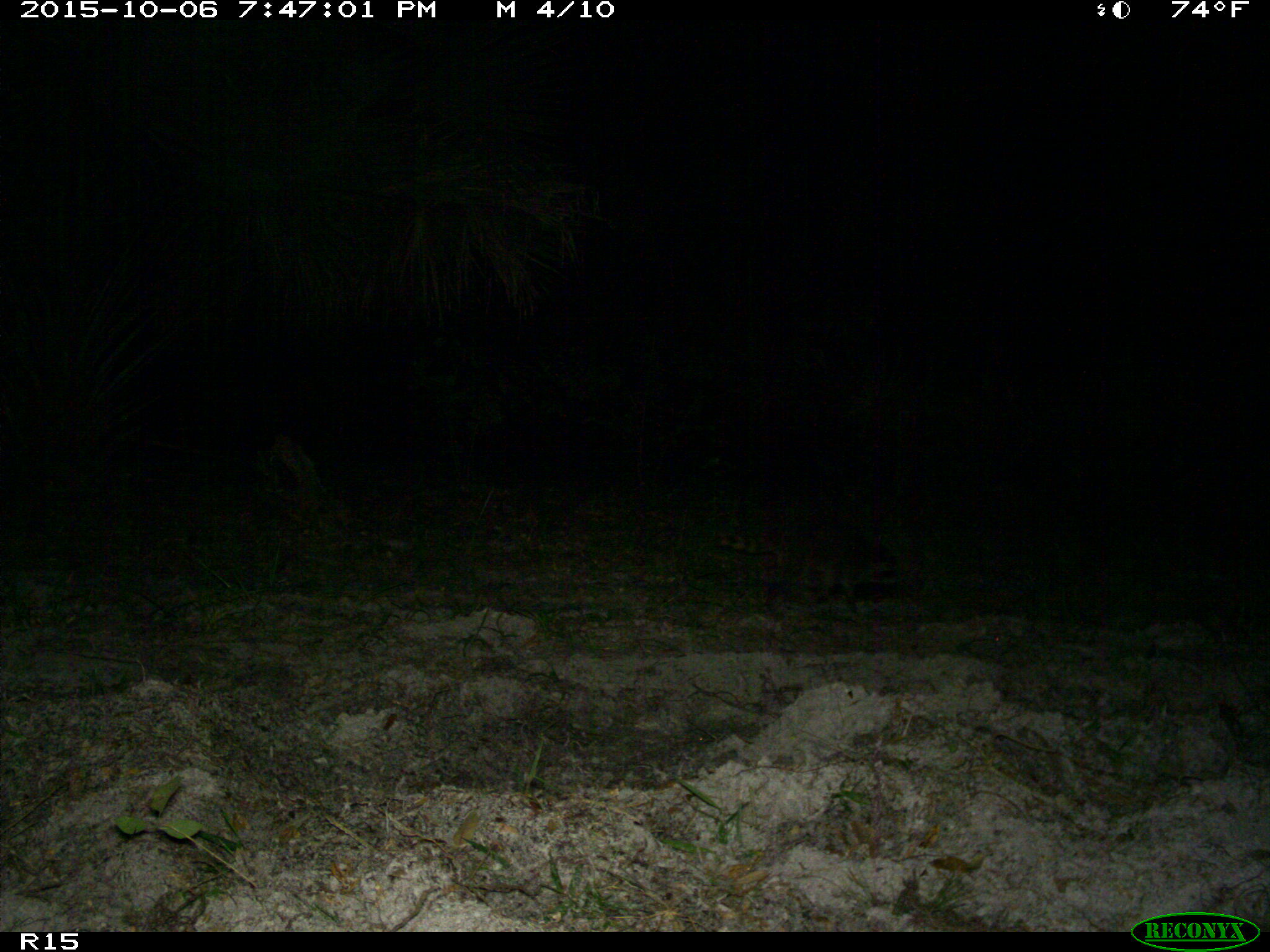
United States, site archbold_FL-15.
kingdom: Animalia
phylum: Chordata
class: Mammalia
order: Carnivora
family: Procyonidae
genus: Procyon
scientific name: Procyon lotor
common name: common raccoon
Procyon lotor (common raccoon).